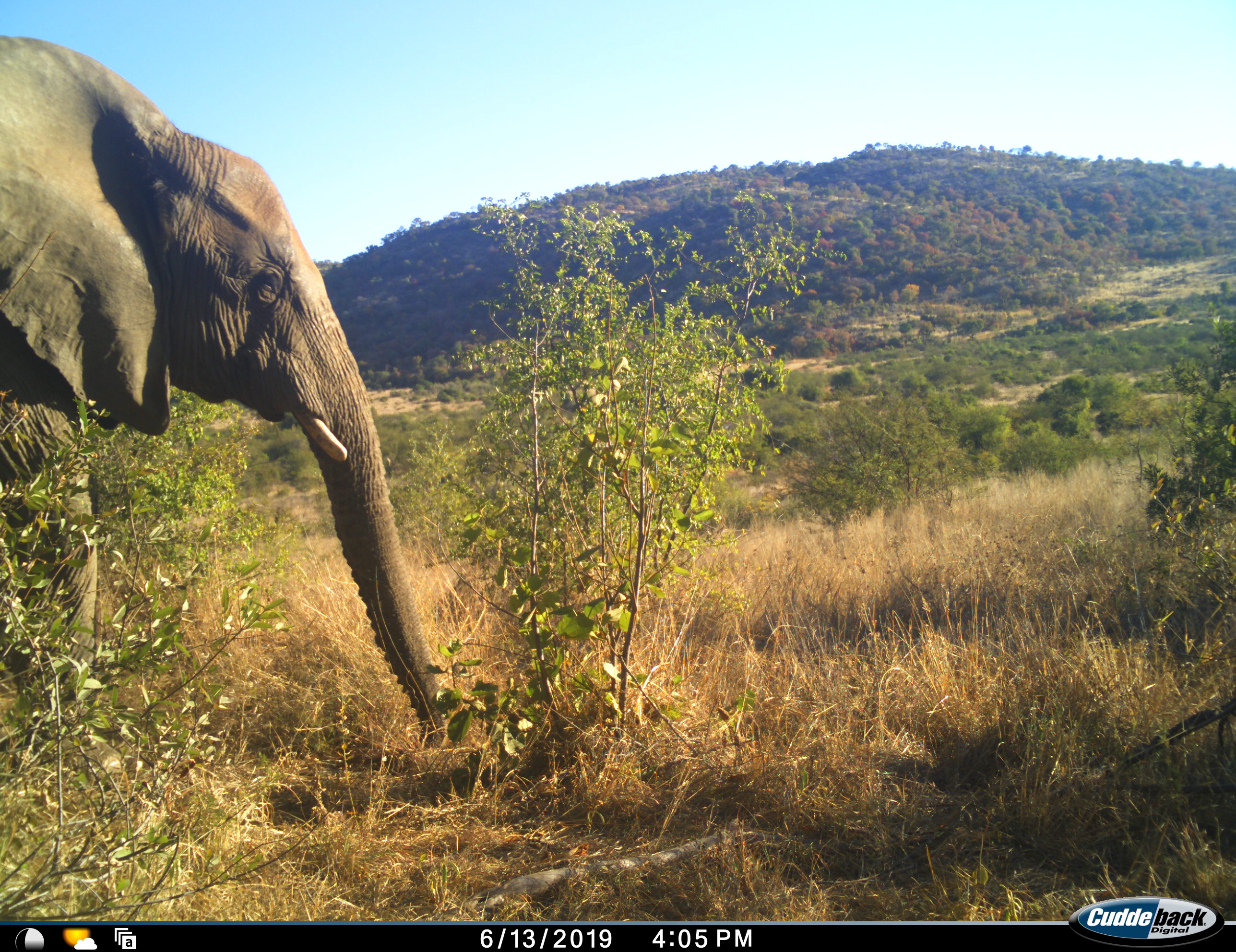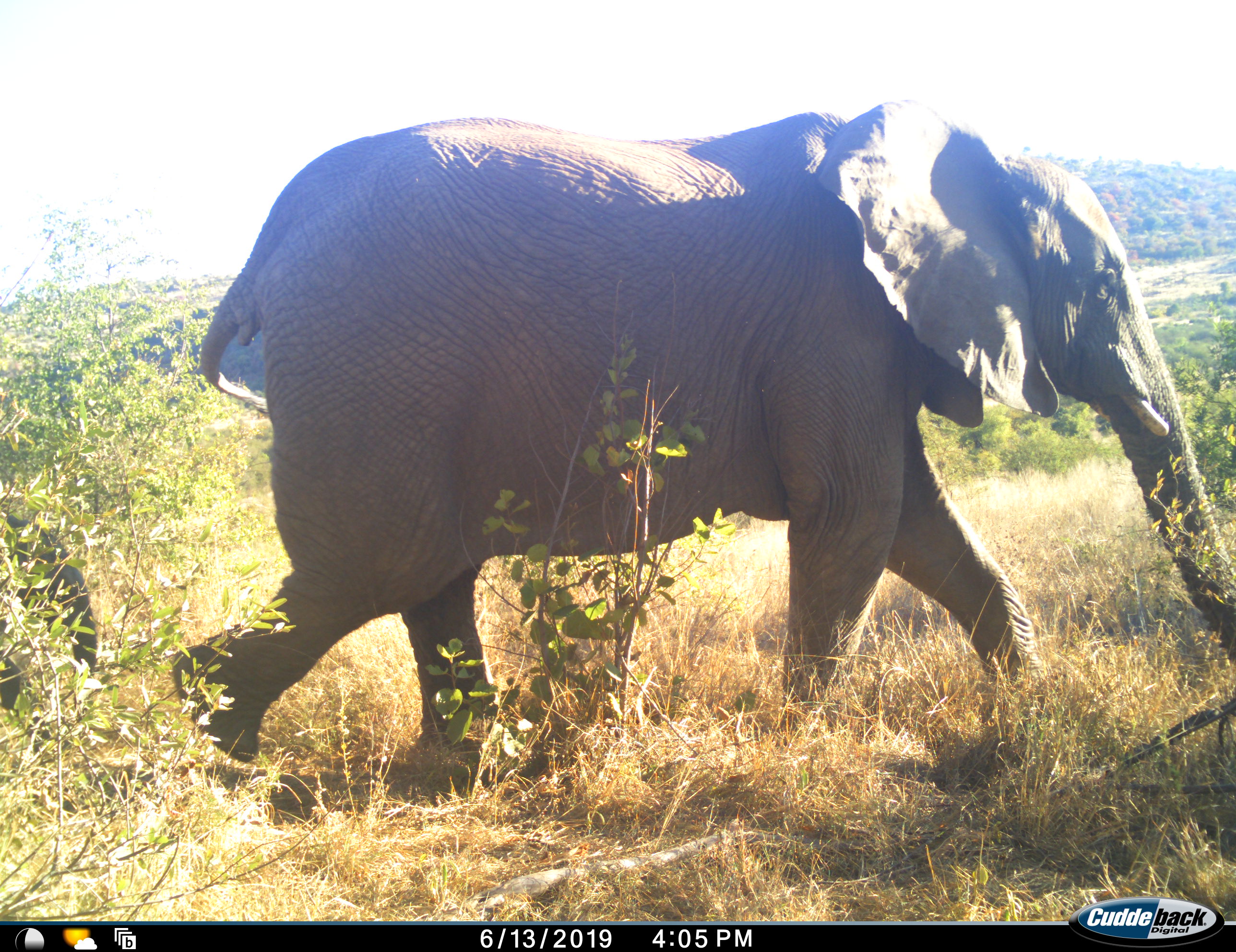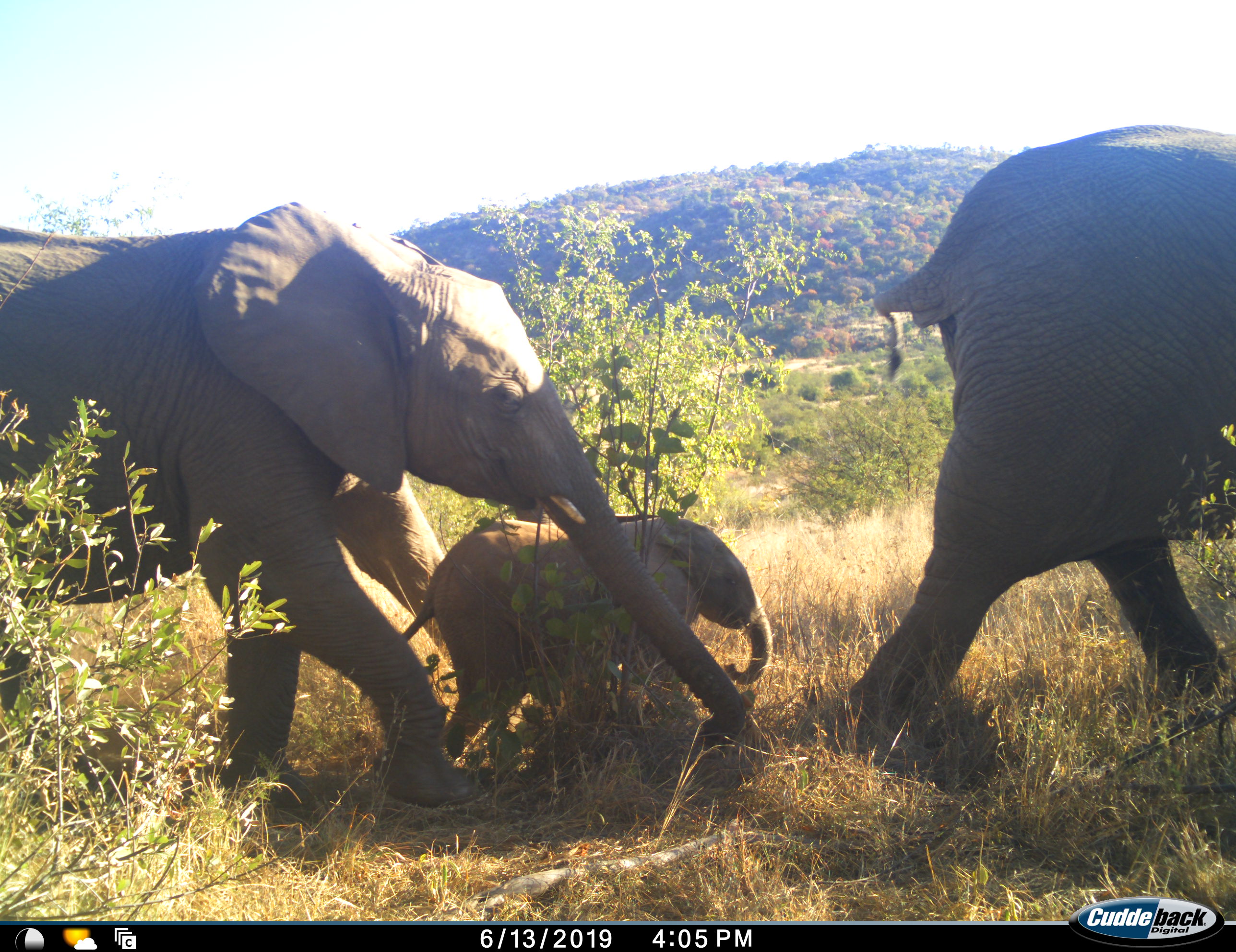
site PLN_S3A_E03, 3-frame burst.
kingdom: Animalia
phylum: Chordata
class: Mammalia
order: Proboscidea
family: Elephantidae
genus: Loxodonta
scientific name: Loxodonta africana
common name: african bush elephant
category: elephant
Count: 3.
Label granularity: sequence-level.